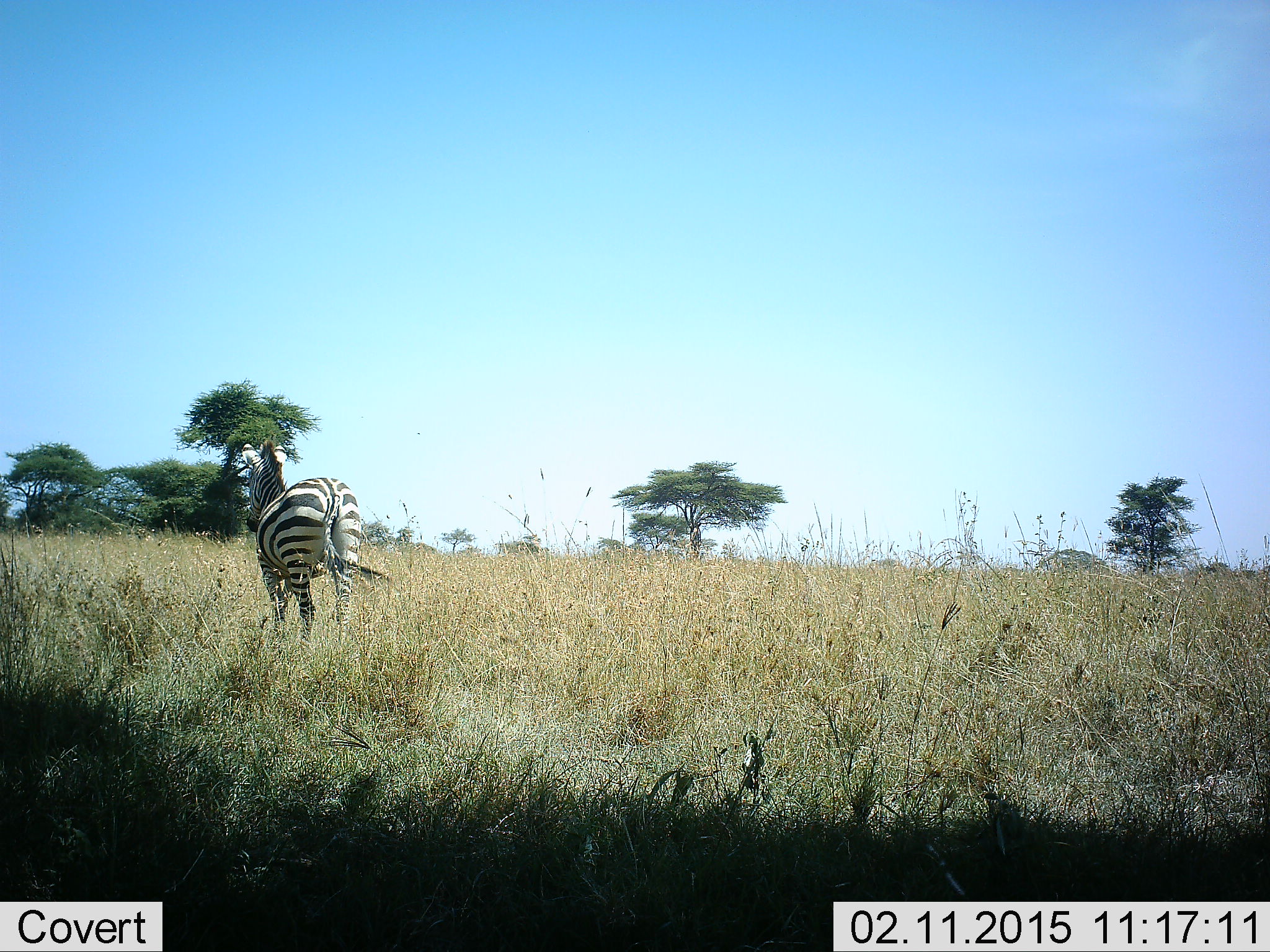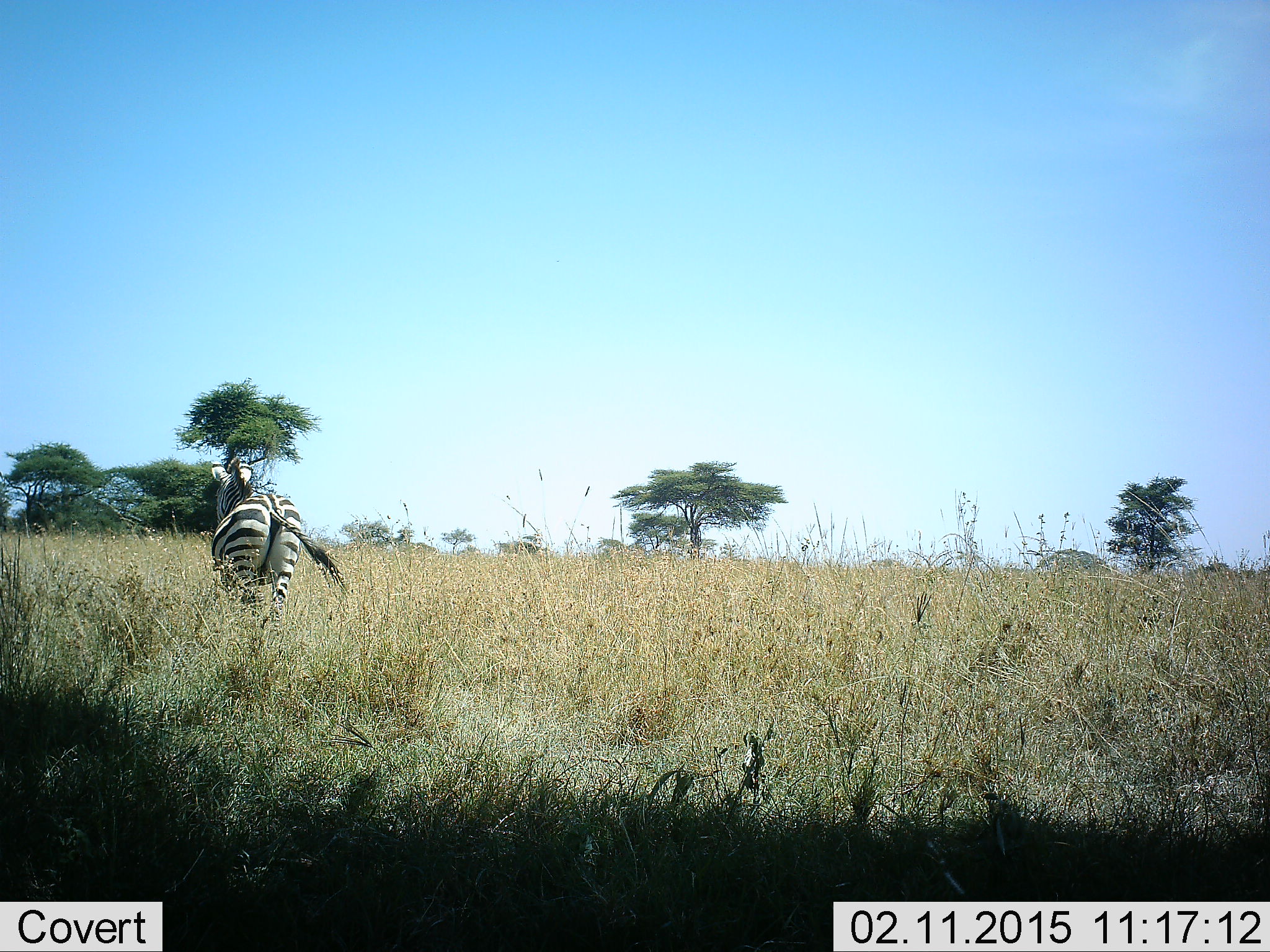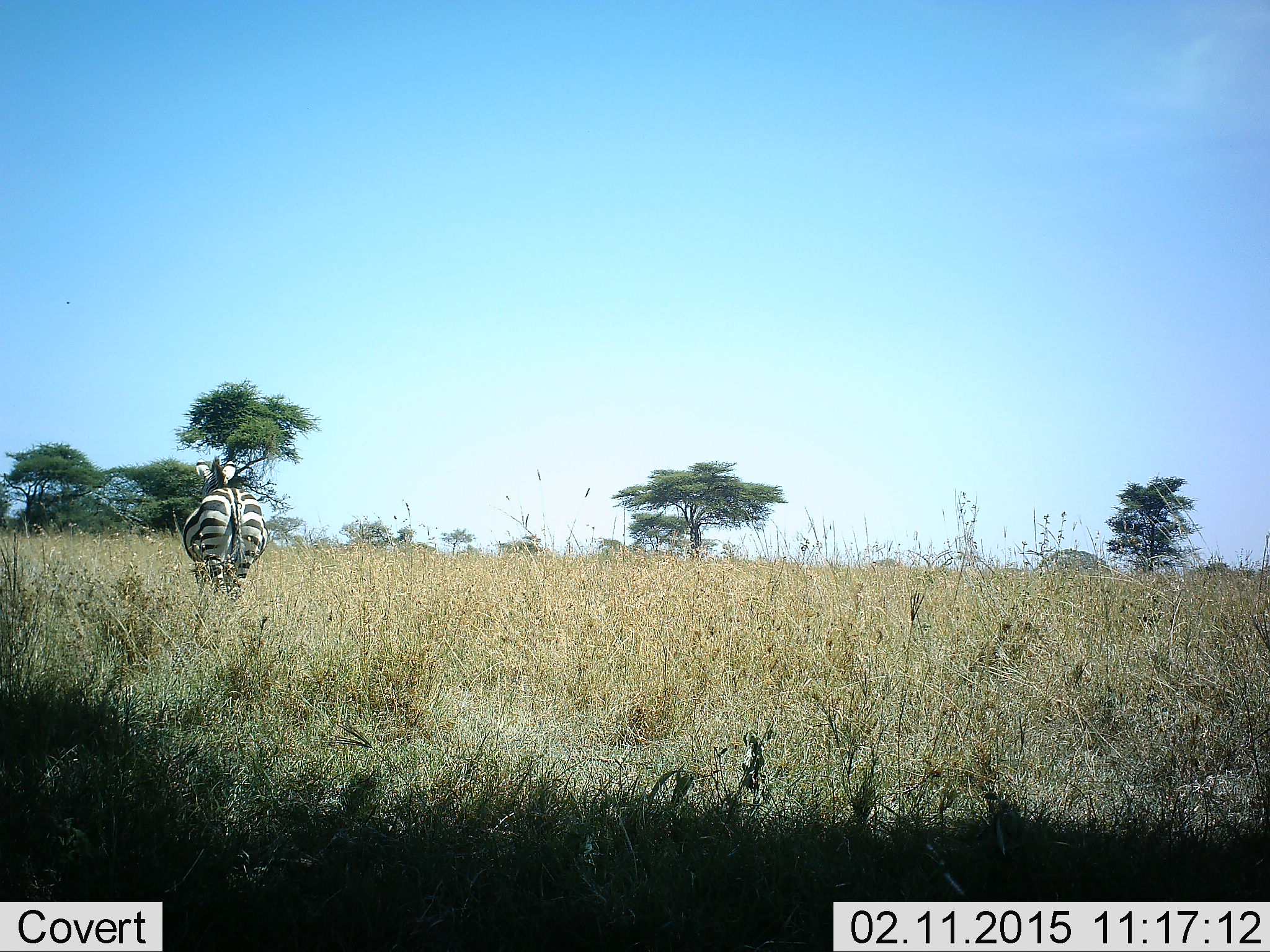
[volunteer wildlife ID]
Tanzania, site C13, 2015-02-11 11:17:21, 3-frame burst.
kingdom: Animalia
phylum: Chordata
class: Mammalia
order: Perissodactyla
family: Equidae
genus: Equus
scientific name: Equus quagga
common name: plains zebra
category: zebra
Zebra (plains zebra) (Equus quagga), count 1. Behavior (volunteer vote fractions): standing 20%, resting 0%, moving 80%, interacting 0%. Young present (vote fraction): 0%. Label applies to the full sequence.